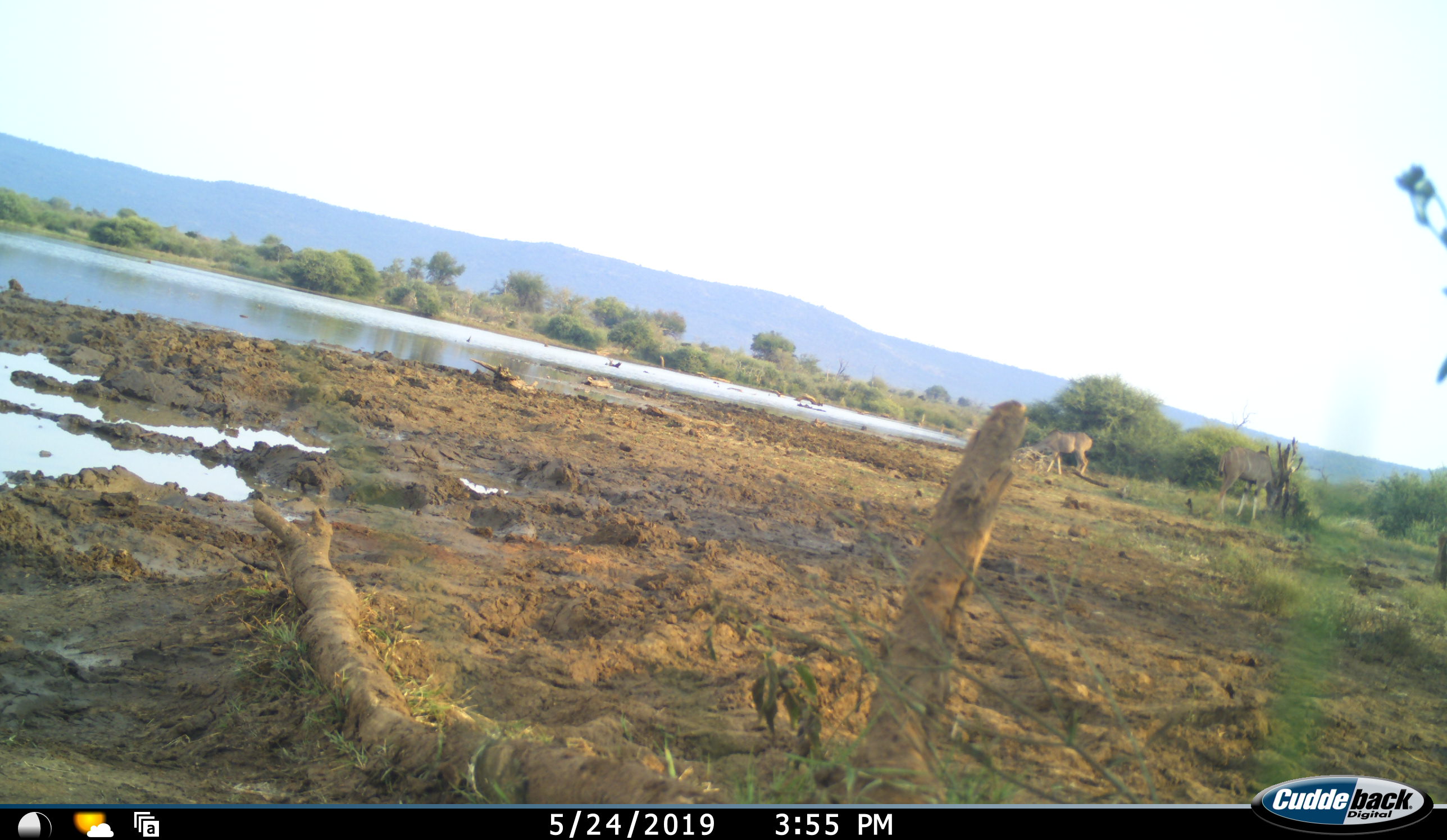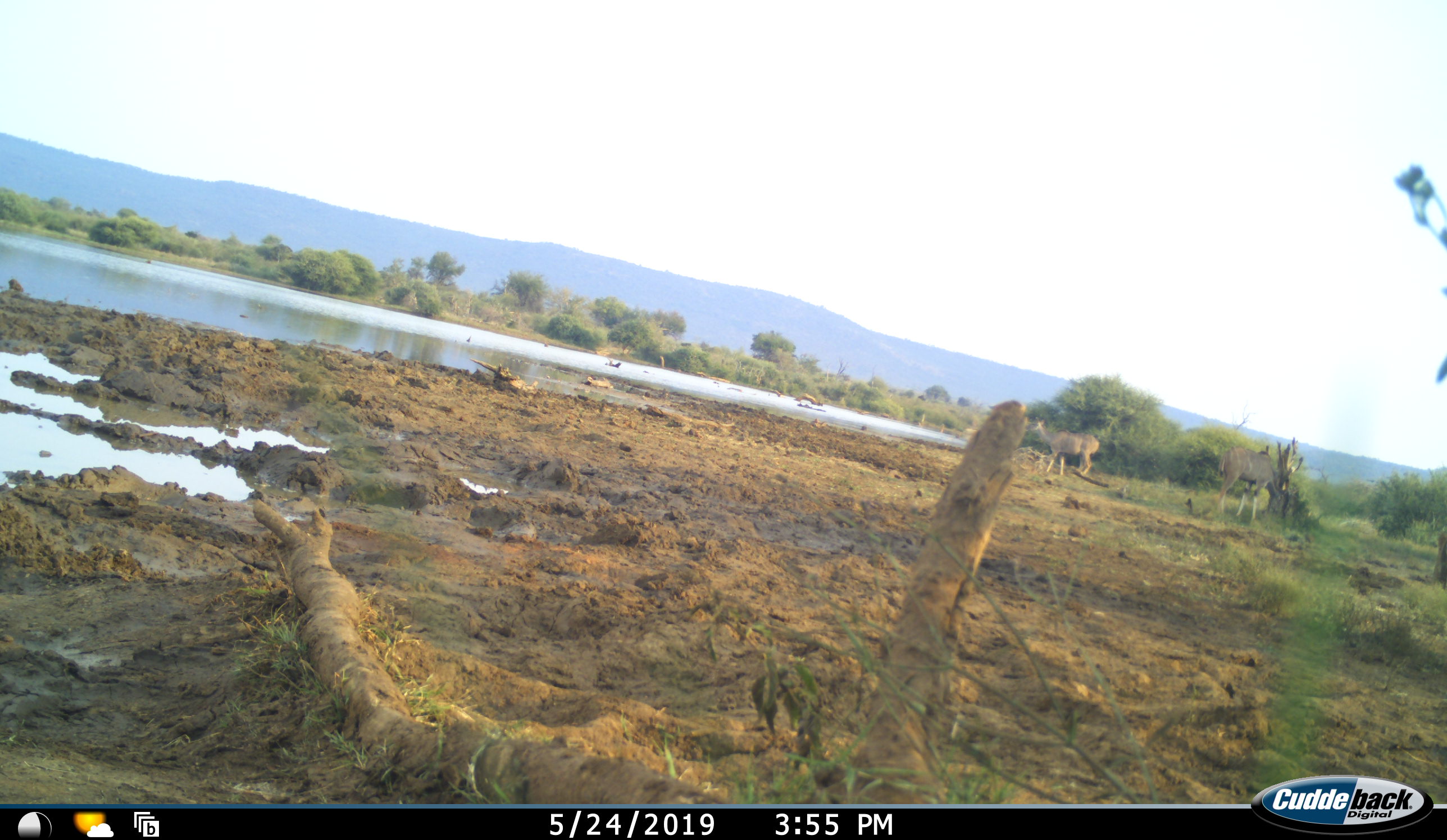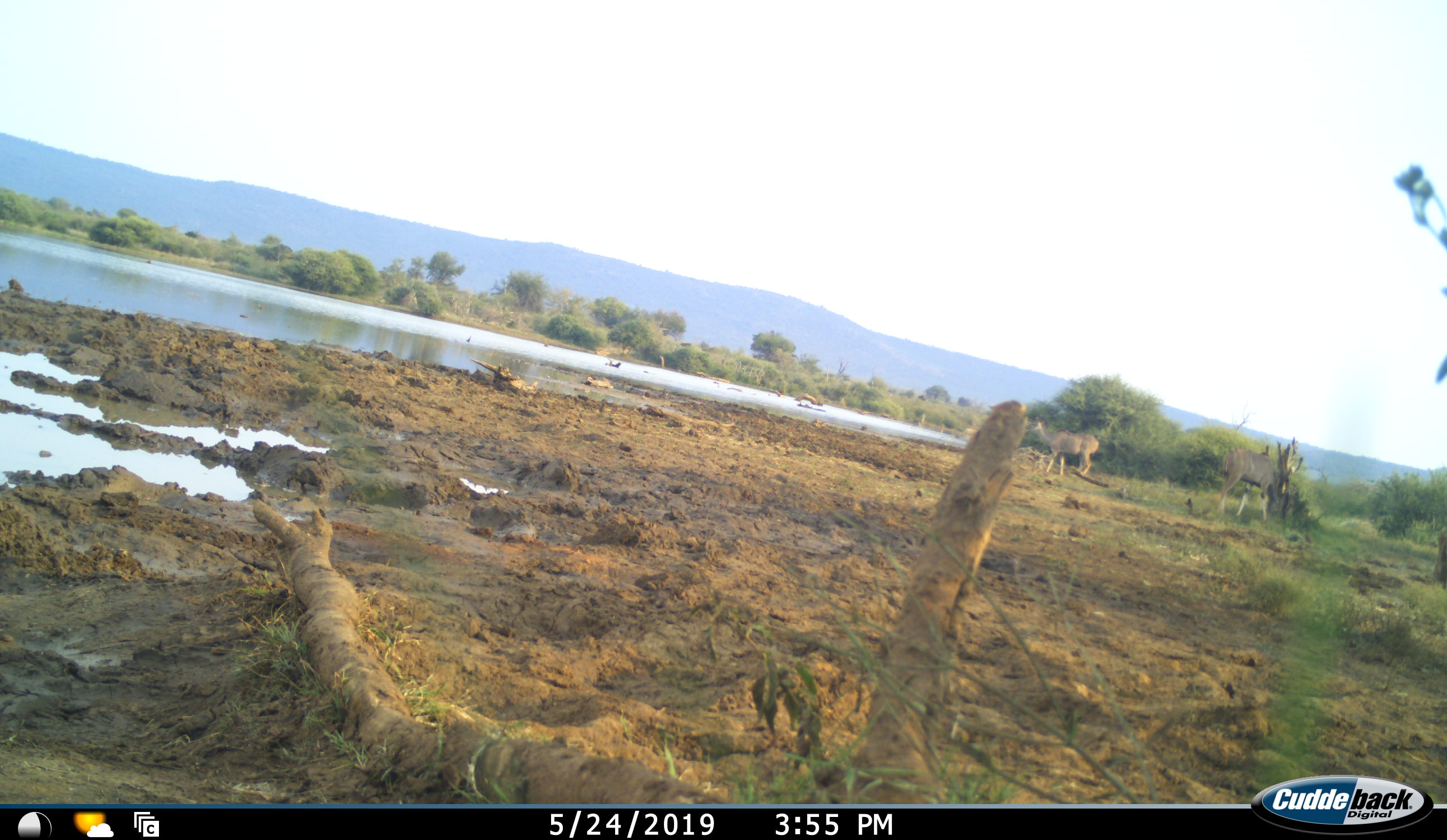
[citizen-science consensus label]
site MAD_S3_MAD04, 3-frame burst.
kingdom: Animalia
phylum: Chordata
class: Mammalia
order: Artiodactyla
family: Bovidae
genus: Tragelaphus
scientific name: Tragelaphus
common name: kudu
Kudu (Tragelaphus), count 2. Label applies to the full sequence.